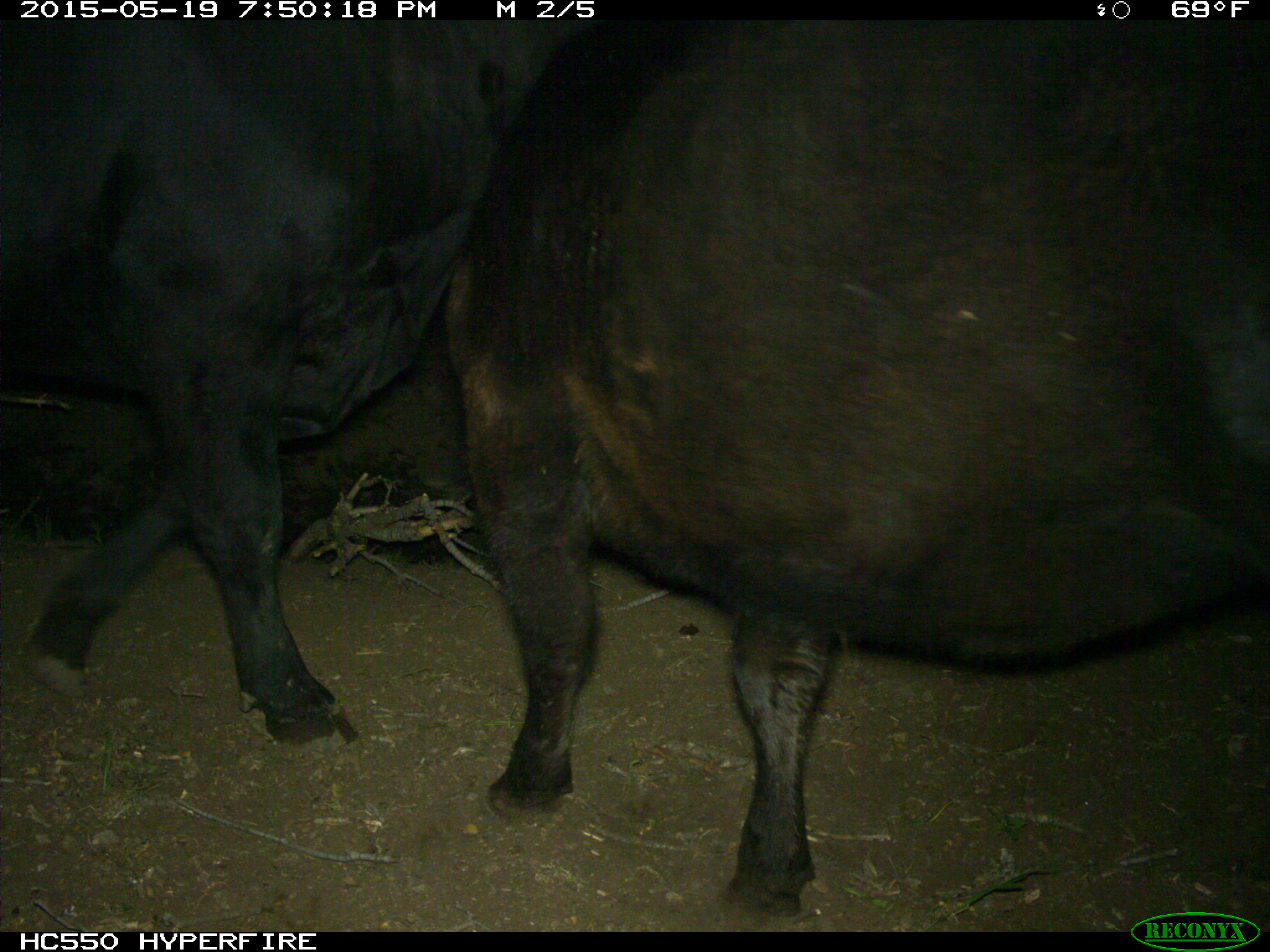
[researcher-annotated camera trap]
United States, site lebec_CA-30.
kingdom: Animalia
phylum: Chordata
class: Mammalia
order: Artiodactyla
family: Bovidae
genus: Bos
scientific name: Bos taurus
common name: domestic cow